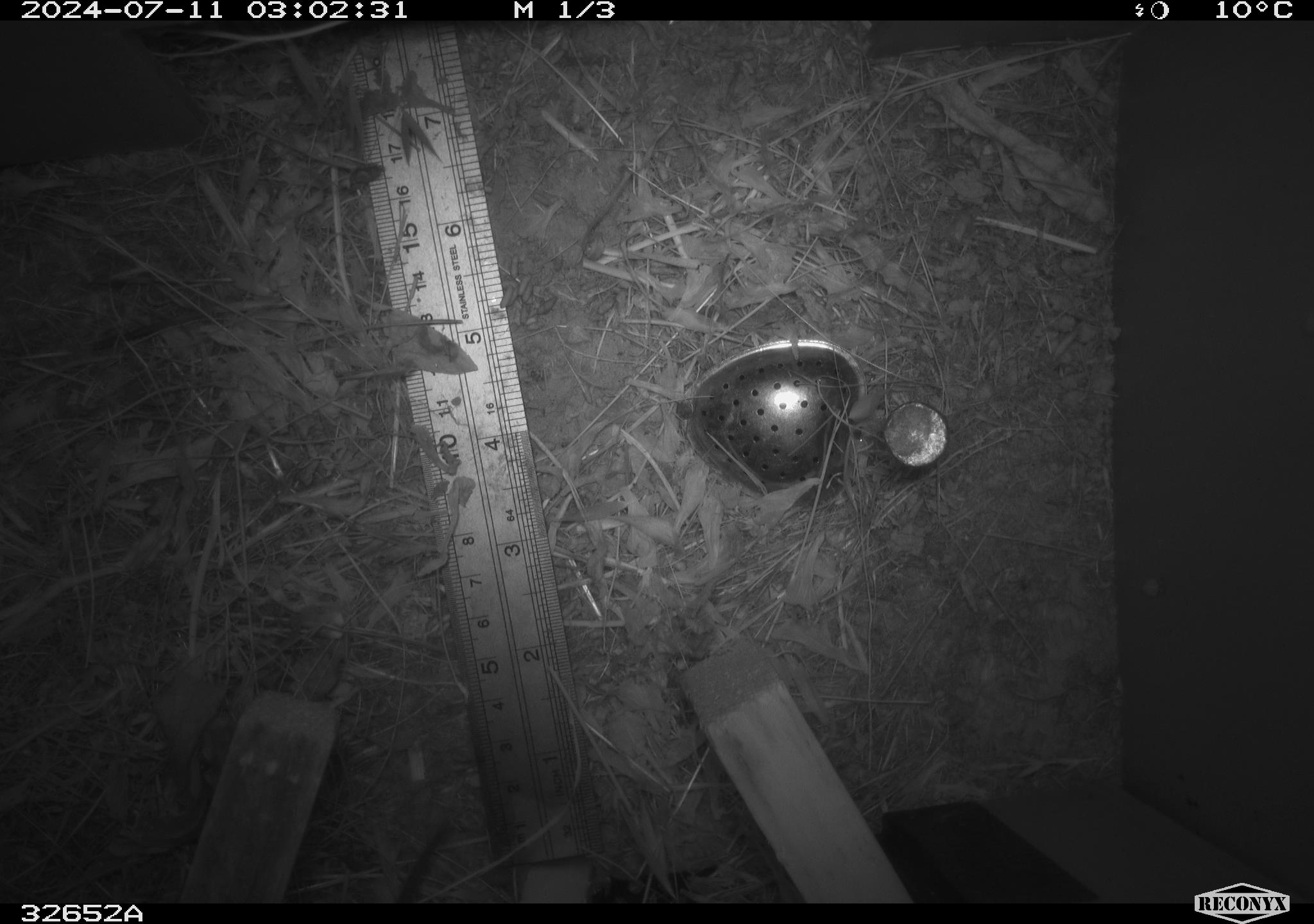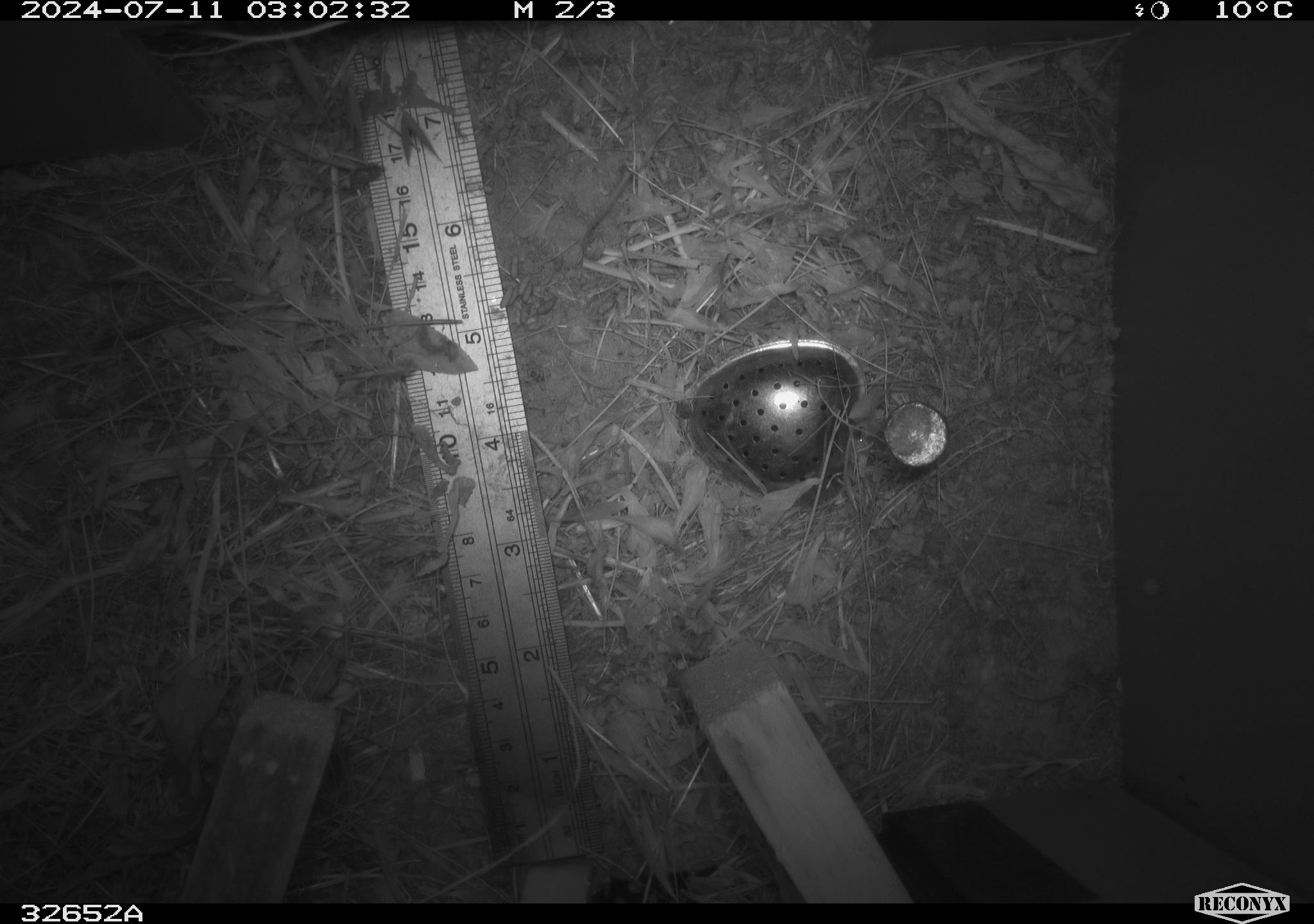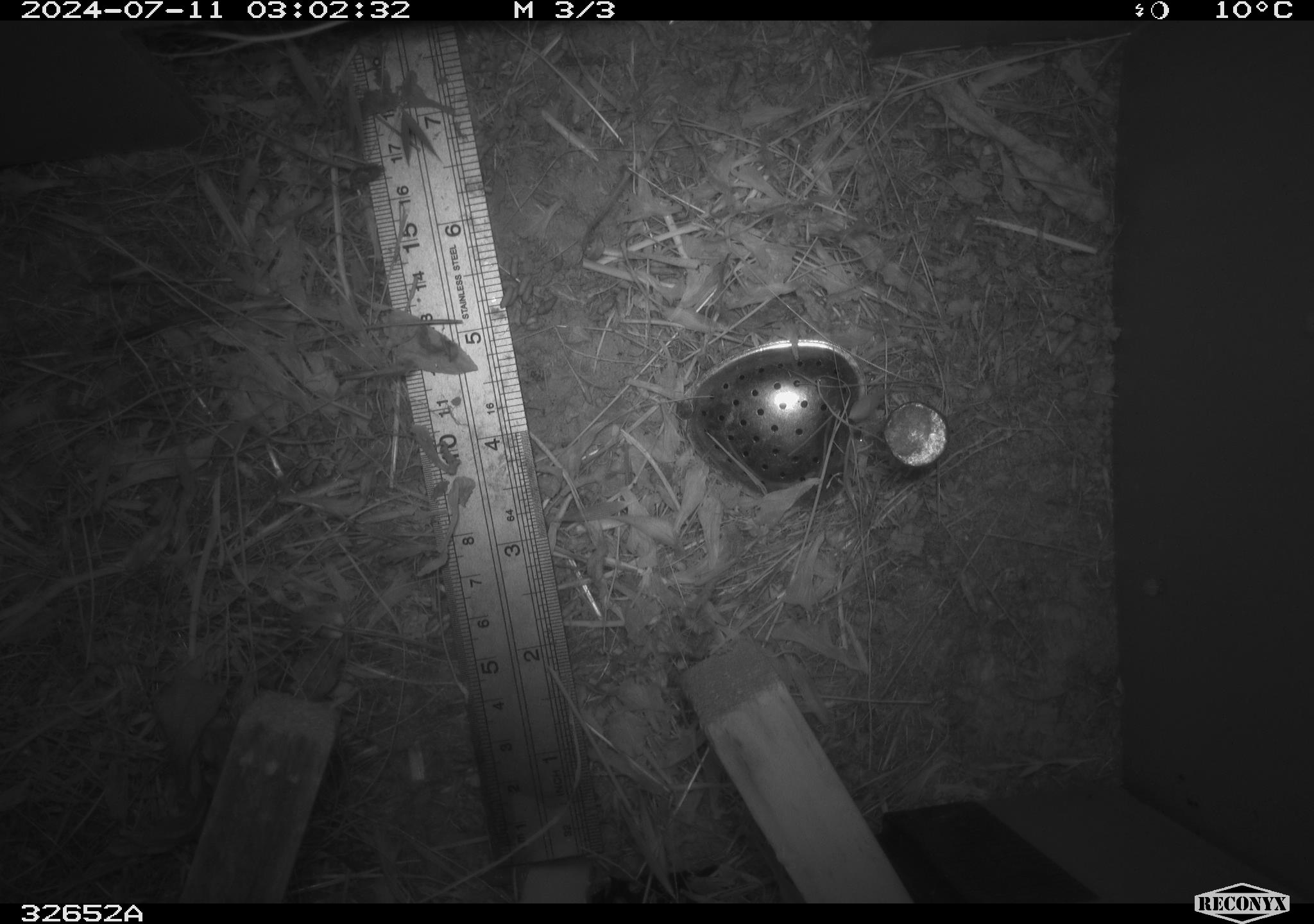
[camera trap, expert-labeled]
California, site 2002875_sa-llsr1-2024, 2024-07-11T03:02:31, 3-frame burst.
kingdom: Animalia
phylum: Chordata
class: Mammalia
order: Rodentia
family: Cricetidae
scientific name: Arvicolinae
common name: voles, lemmings, and muskrats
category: arvicolinae subfamily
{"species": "arvicolinae subfamily (voles, lemmings, and muskrats) (Arvicolinae)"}